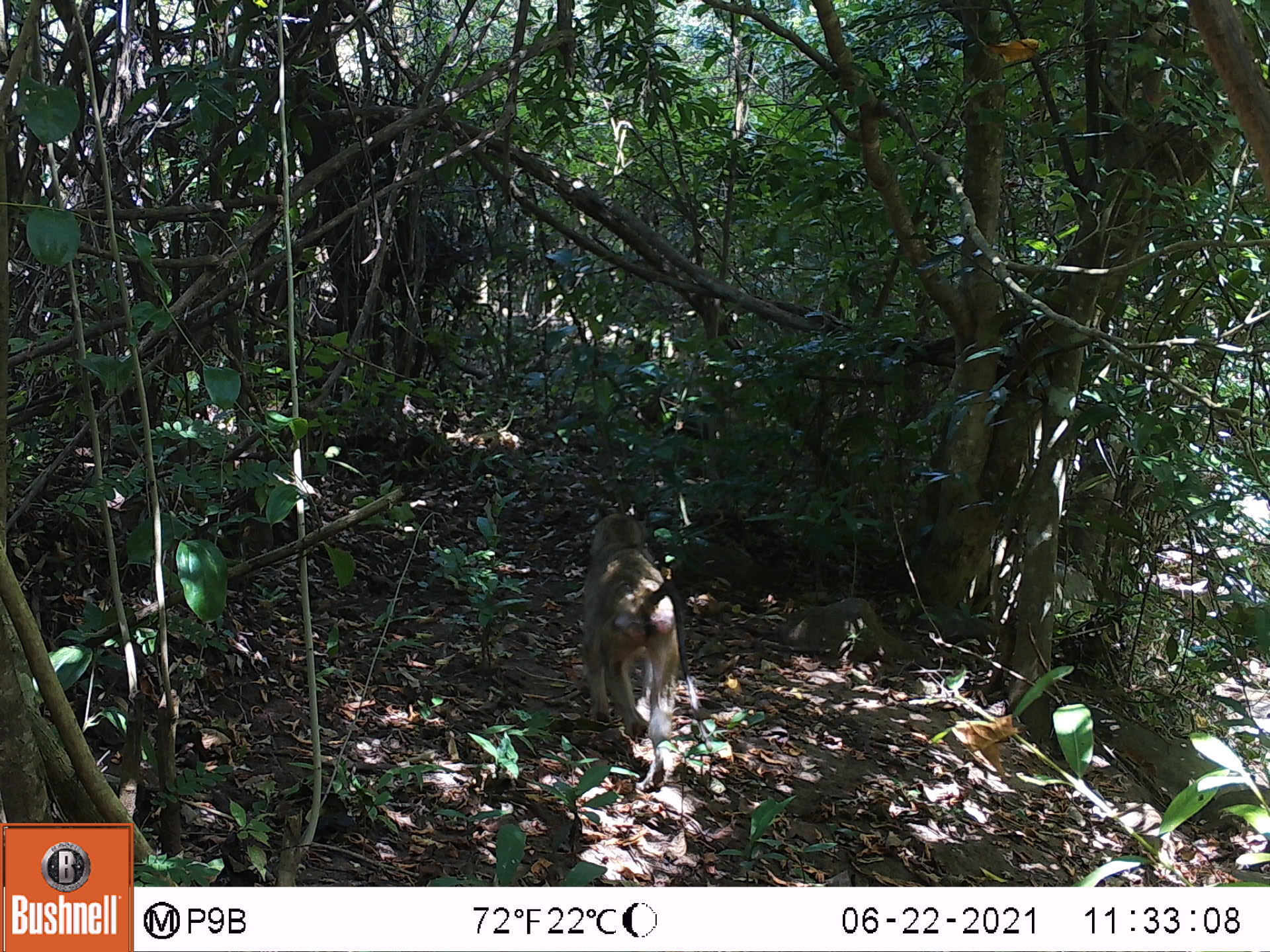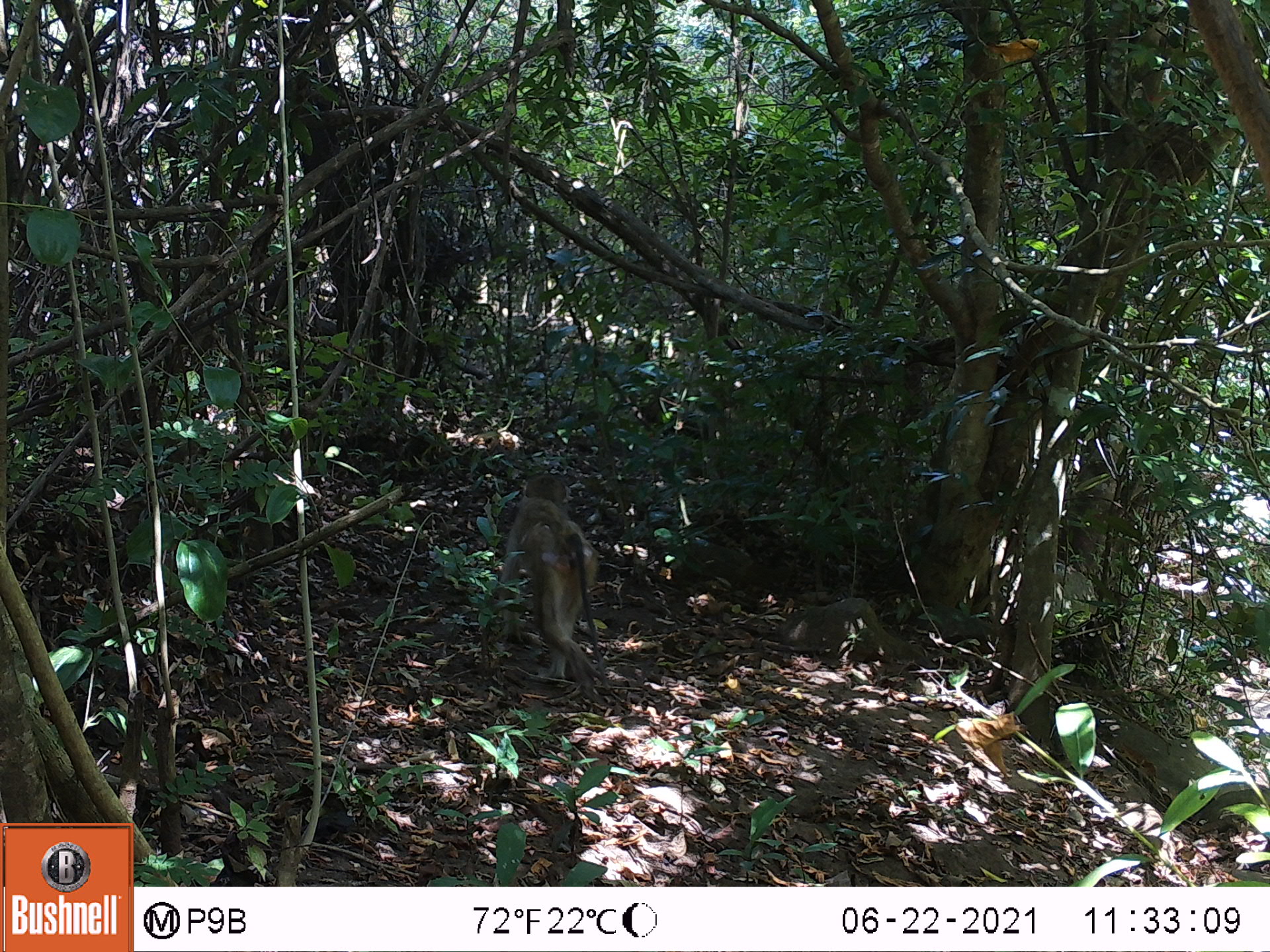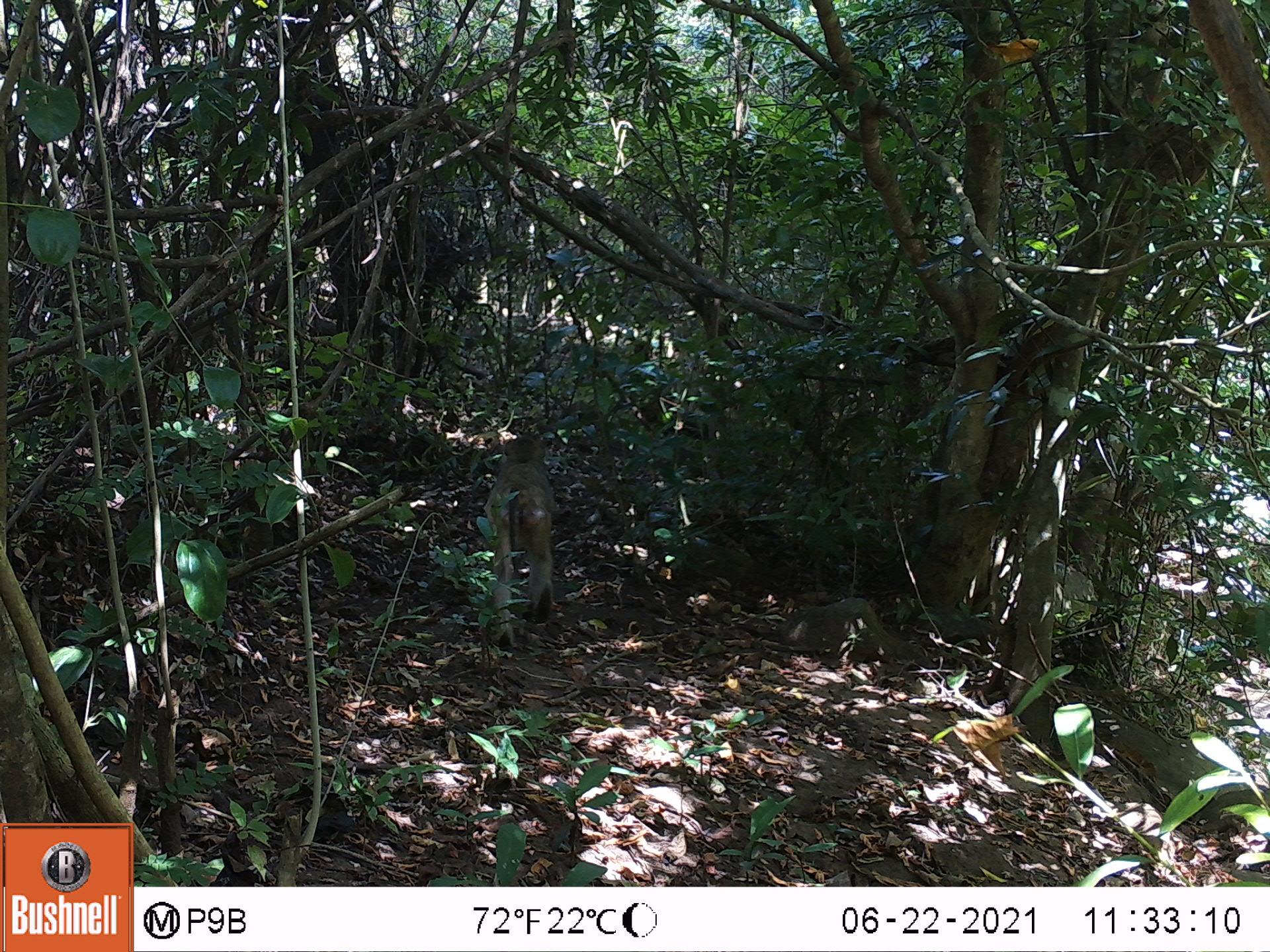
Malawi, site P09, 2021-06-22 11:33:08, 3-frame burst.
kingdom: Animalia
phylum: Chordata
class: Mammalia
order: Primates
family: Cercopithecidae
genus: Papio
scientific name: Papio cynocephalus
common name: yellow baboon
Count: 1.